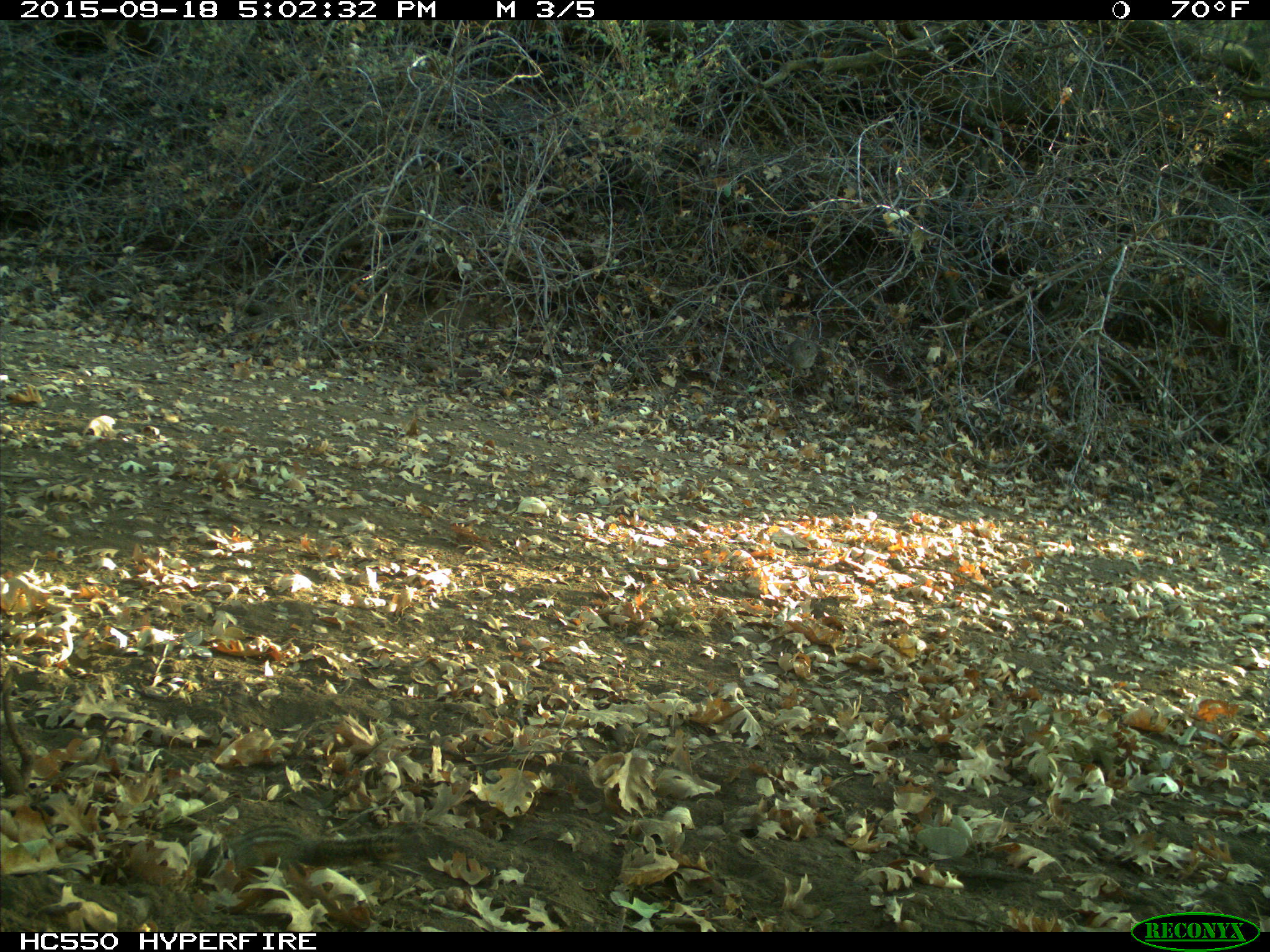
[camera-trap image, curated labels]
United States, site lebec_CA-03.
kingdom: Animalia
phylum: Chordata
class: Mammalia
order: Rodentia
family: Sciuridae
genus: Tamias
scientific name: Tamias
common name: chipmunk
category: unidentified chipmunk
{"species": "unidentified chipmunk (chipmunk) (Tamias)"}